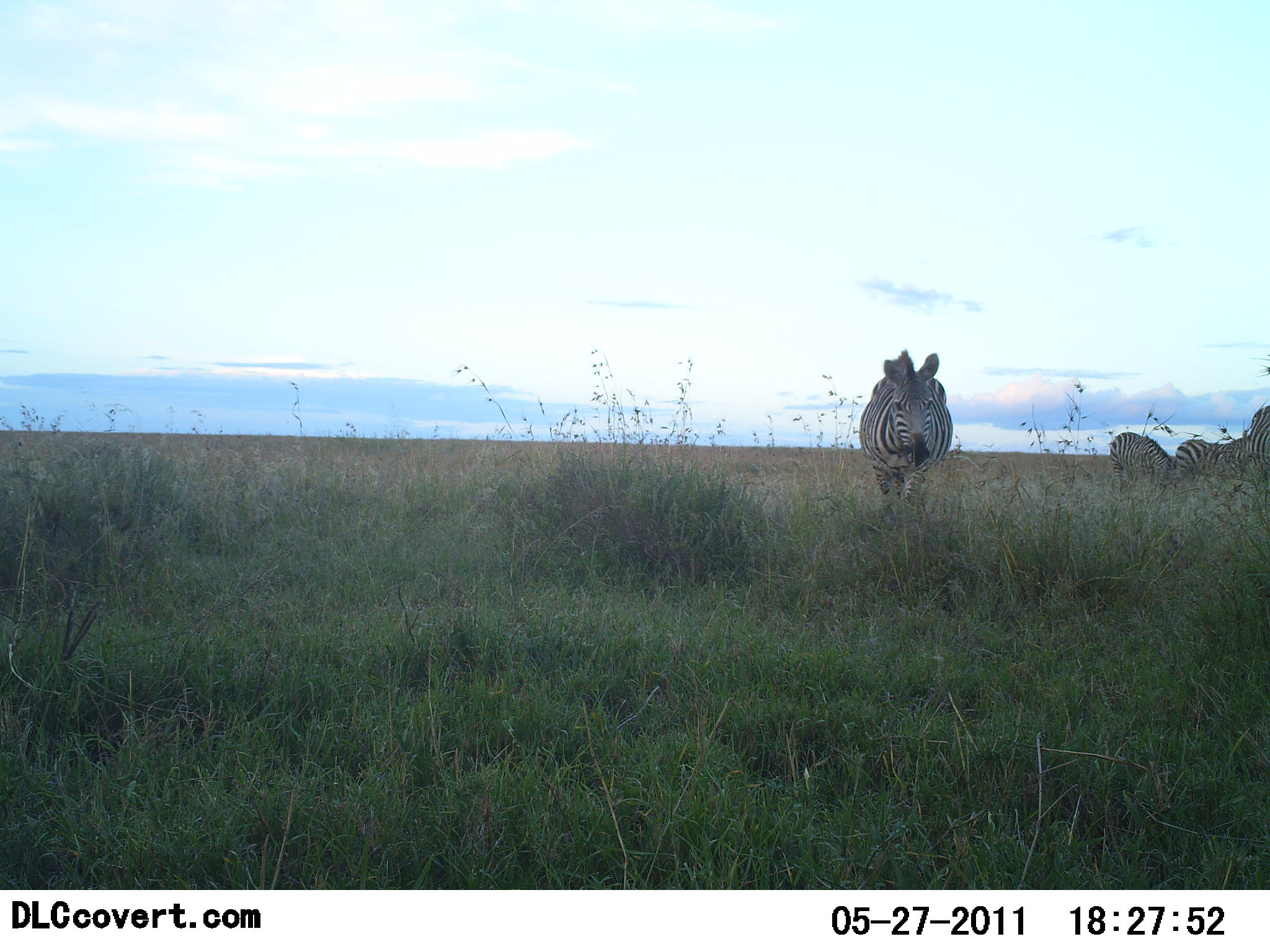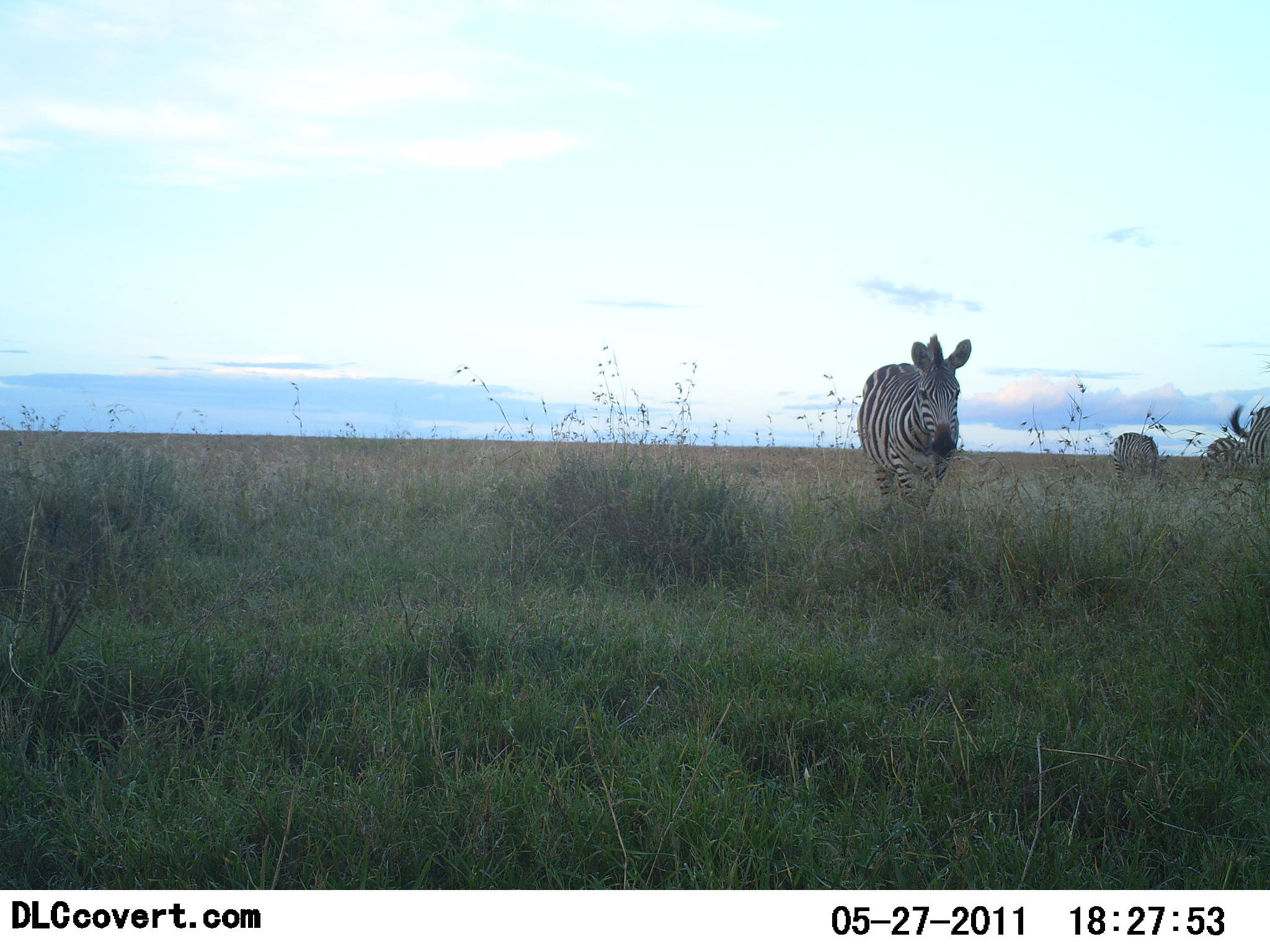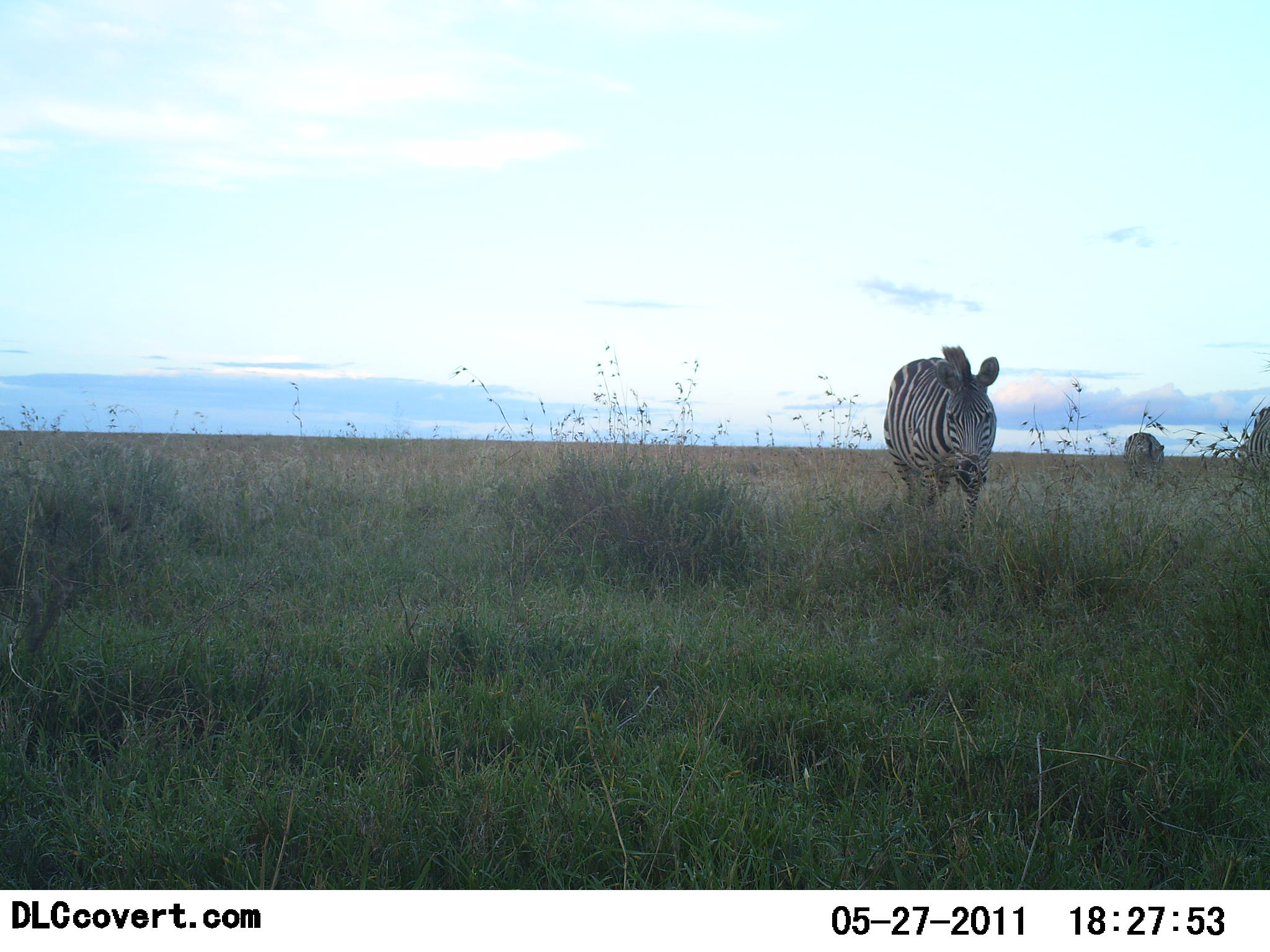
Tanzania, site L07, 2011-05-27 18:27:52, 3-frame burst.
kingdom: Animalia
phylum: Chordata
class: Mammalia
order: Perissodactyla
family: Equidae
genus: Equus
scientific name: Equus quagga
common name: plains zebra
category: zebra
Zebra (plains zebra) (Equus quagga), count 4. Behavior (volunteer vote fractions): standing 27%, resting 9%, moving 73%, interacting 0%. Young present (vote fraction): 0%. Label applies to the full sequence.